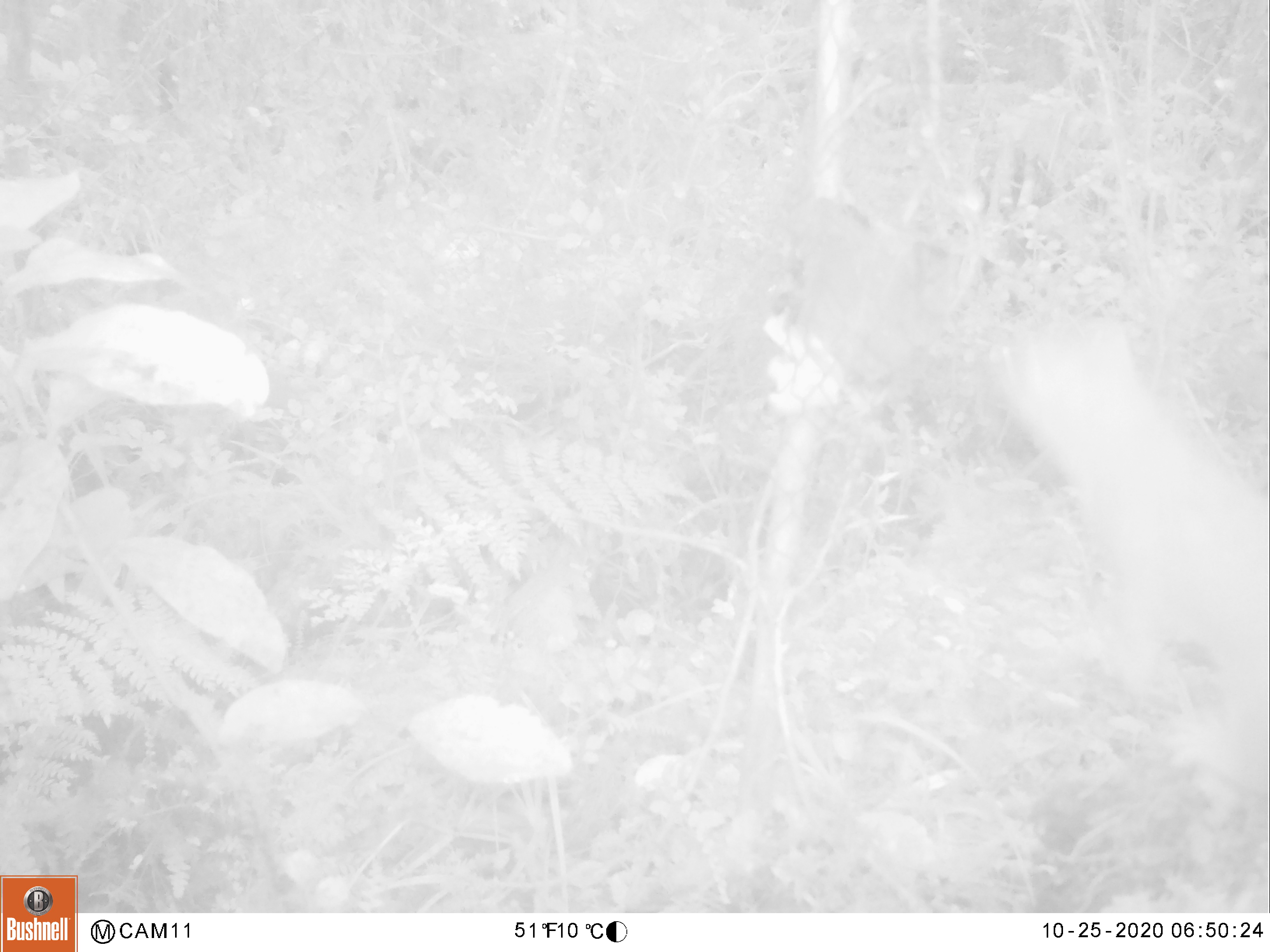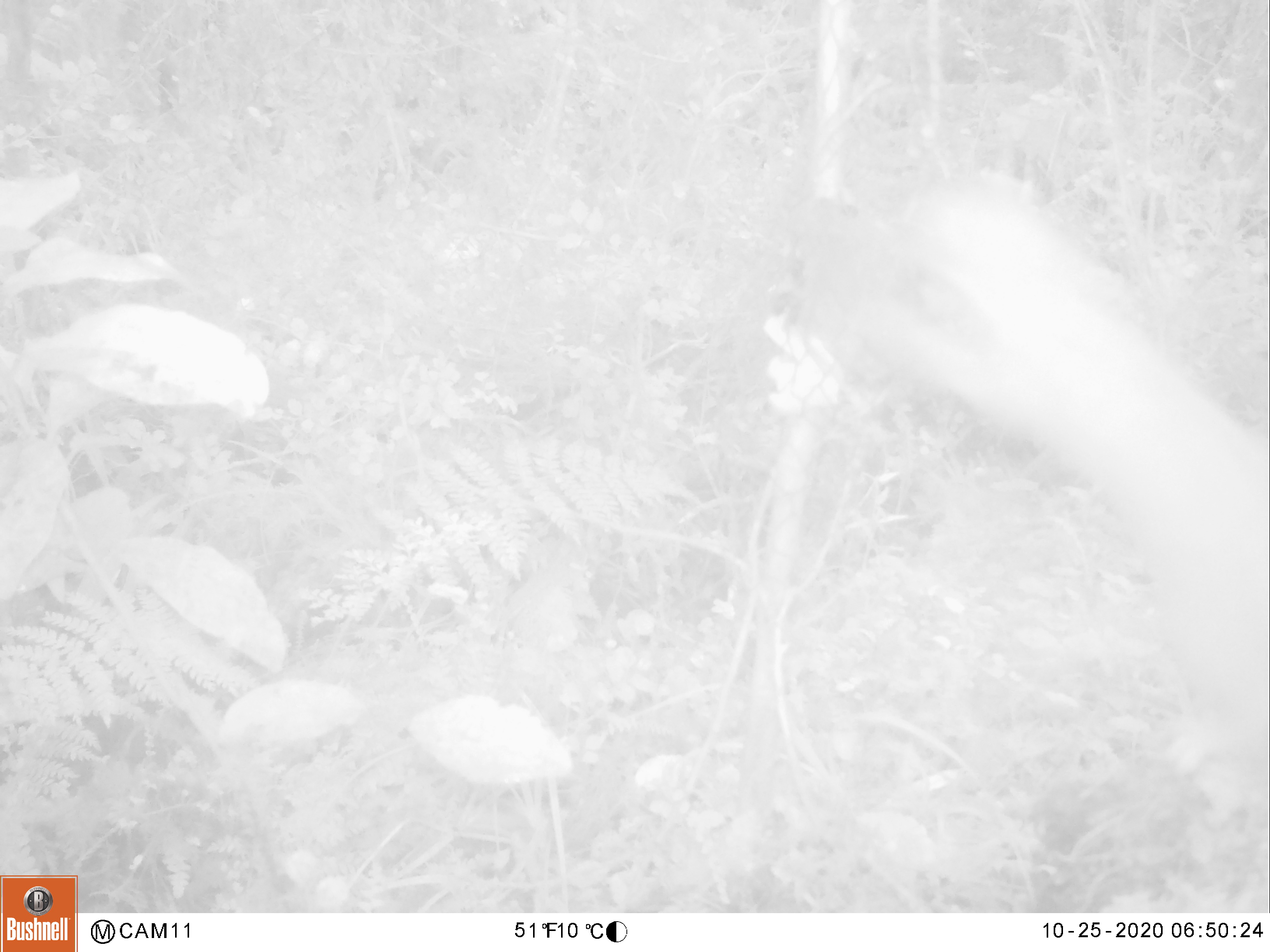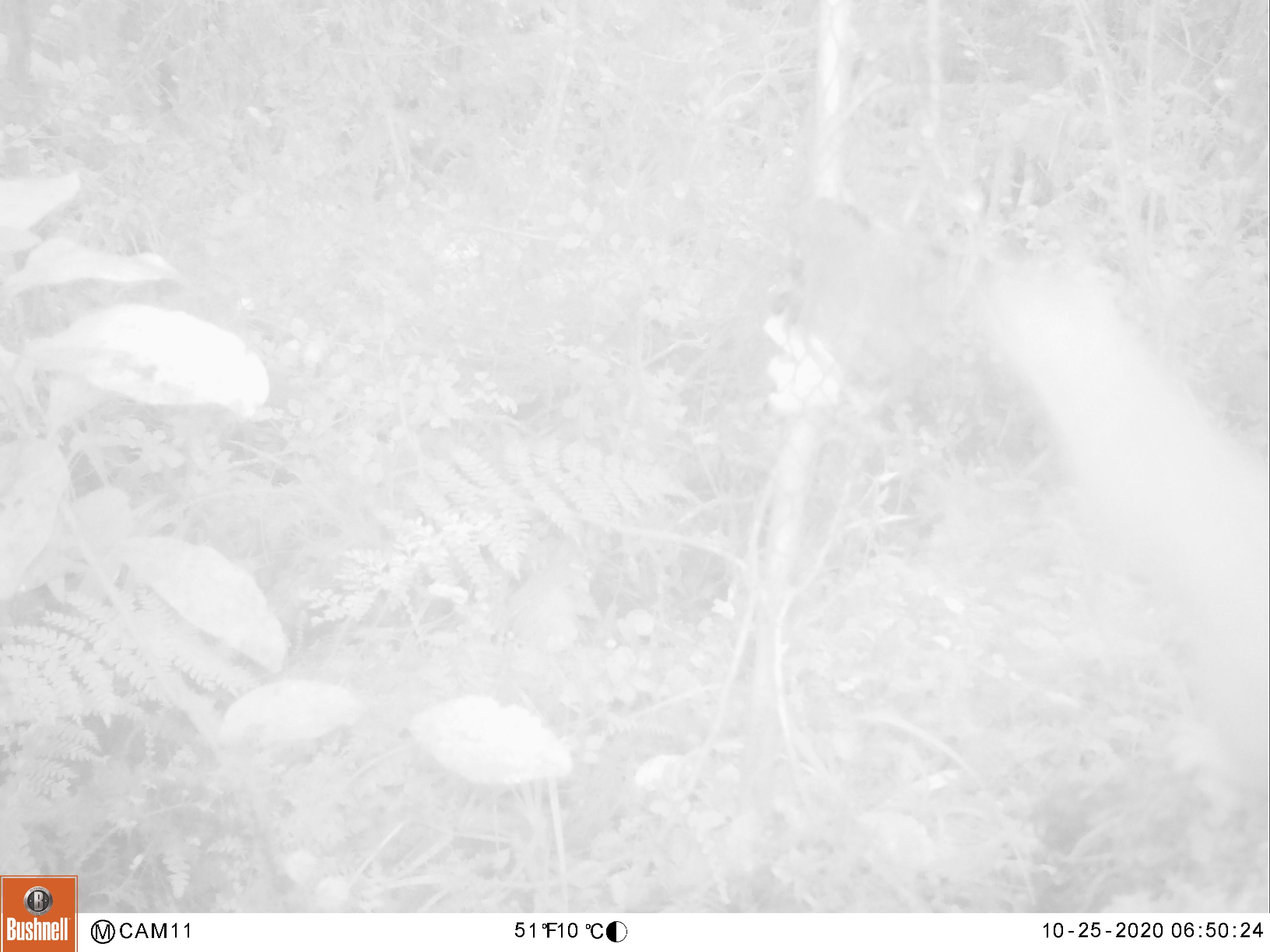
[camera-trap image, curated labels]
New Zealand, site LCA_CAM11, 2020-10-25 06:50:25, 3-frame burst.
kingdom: Animalia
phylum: Chordata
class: Mammalia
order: Carnivora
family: Mustelidae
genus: Mustela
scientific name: Mustela erminea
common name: stoat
Stoat (Mustela erminea).